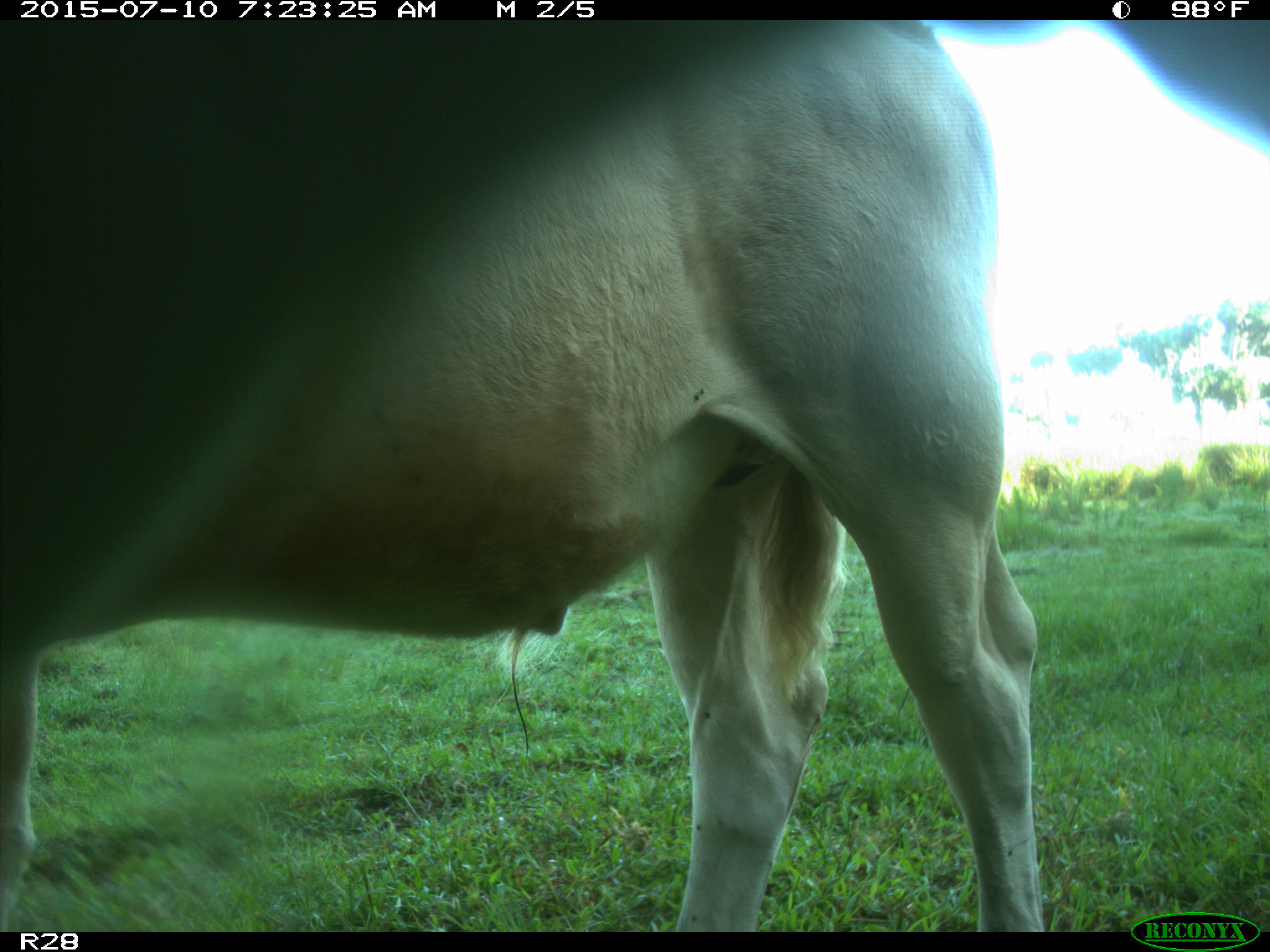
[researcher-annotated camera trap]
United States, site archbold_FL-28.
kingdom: Animalia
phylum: Chordata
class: Mammalia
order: Artiodactyla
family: Bovidae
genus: Bos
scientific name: Bos taurus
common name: domestic cow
Bos taurus (domestic cow).